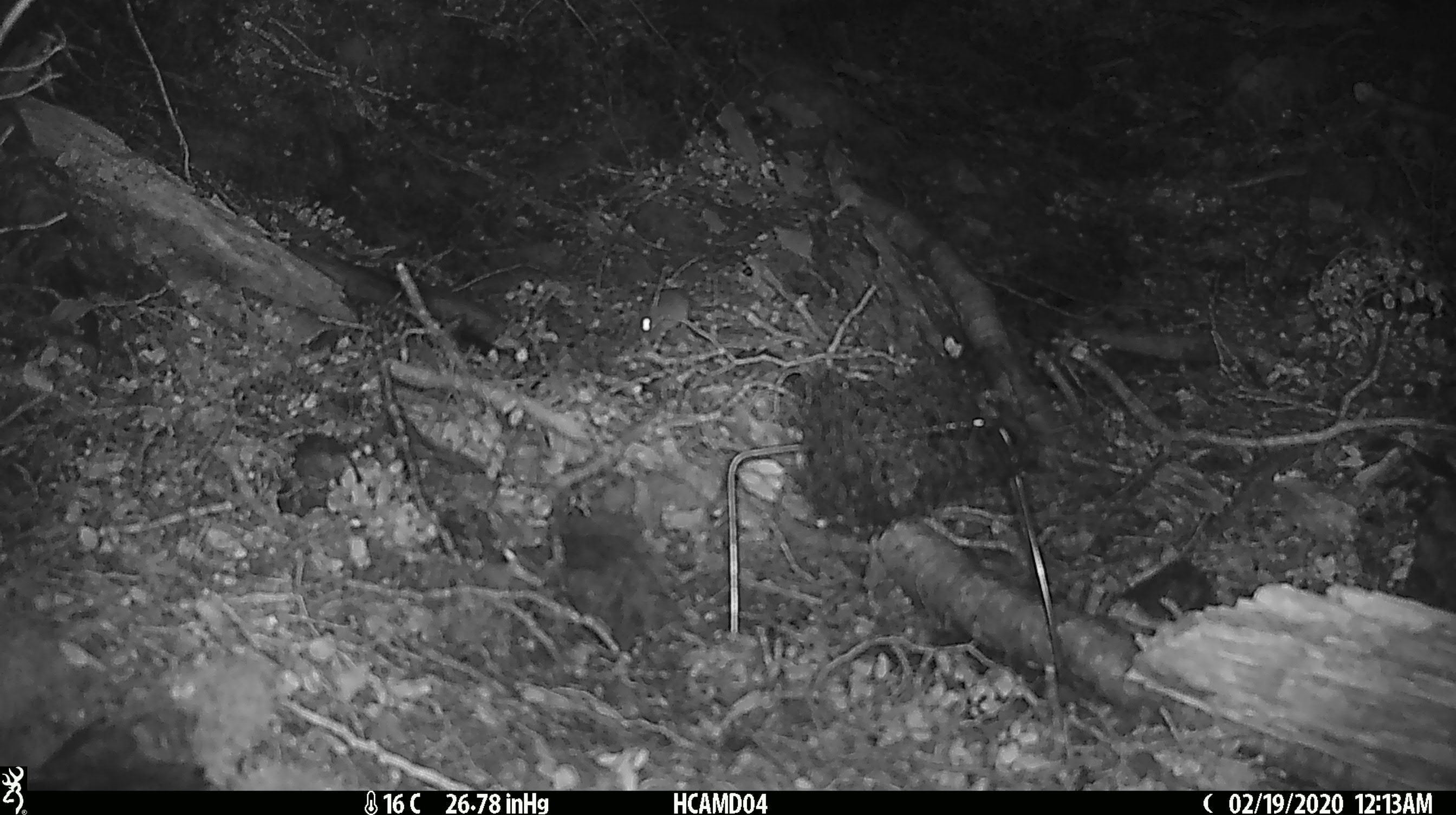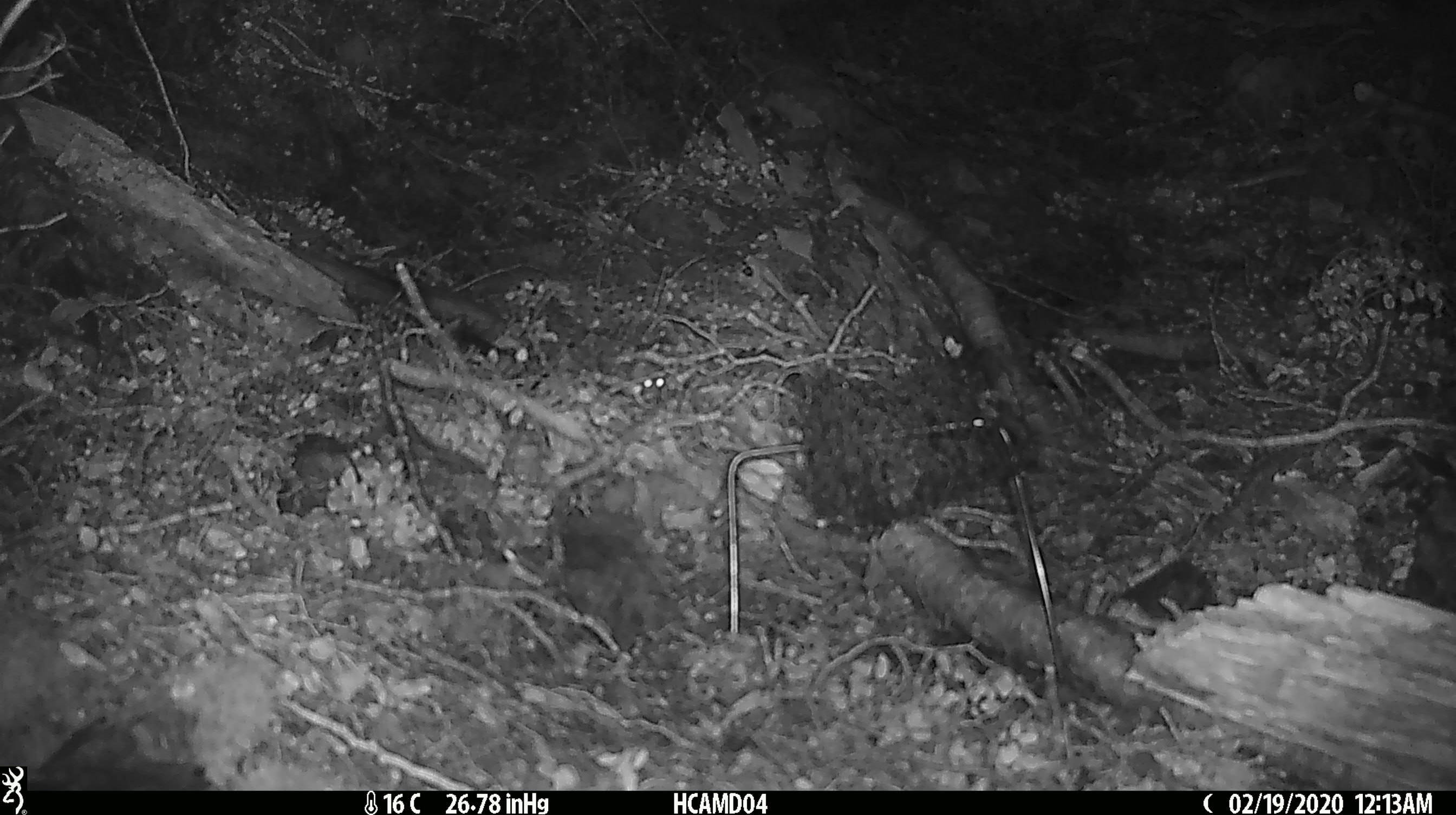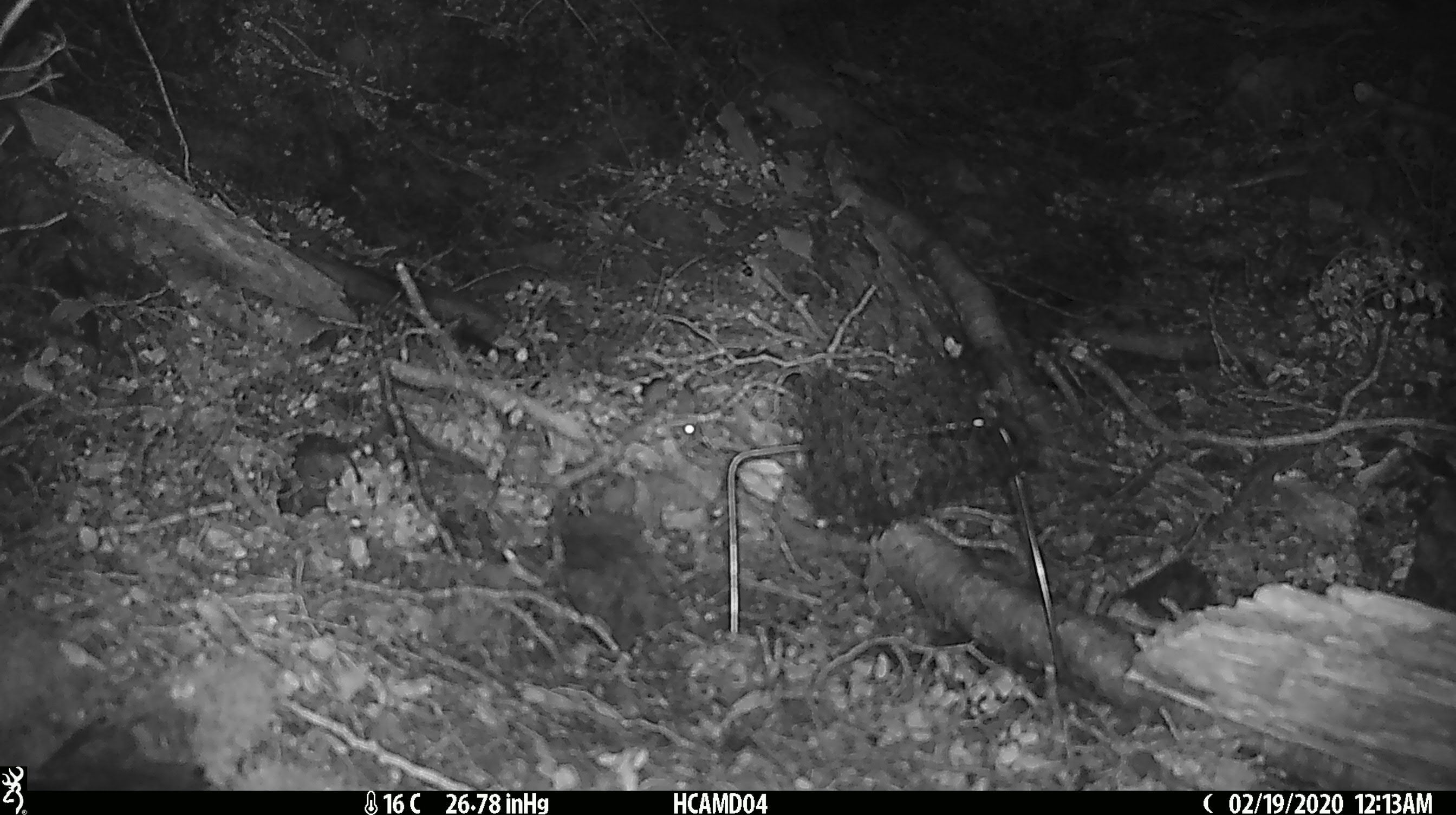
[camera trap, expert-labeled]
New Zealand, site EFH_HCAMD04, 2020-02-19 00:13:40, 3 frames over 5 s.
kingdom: Animalia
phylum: Chordata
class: Mammalia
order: Rodentia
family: Muridae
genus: Mus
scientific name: Mus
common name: mouse